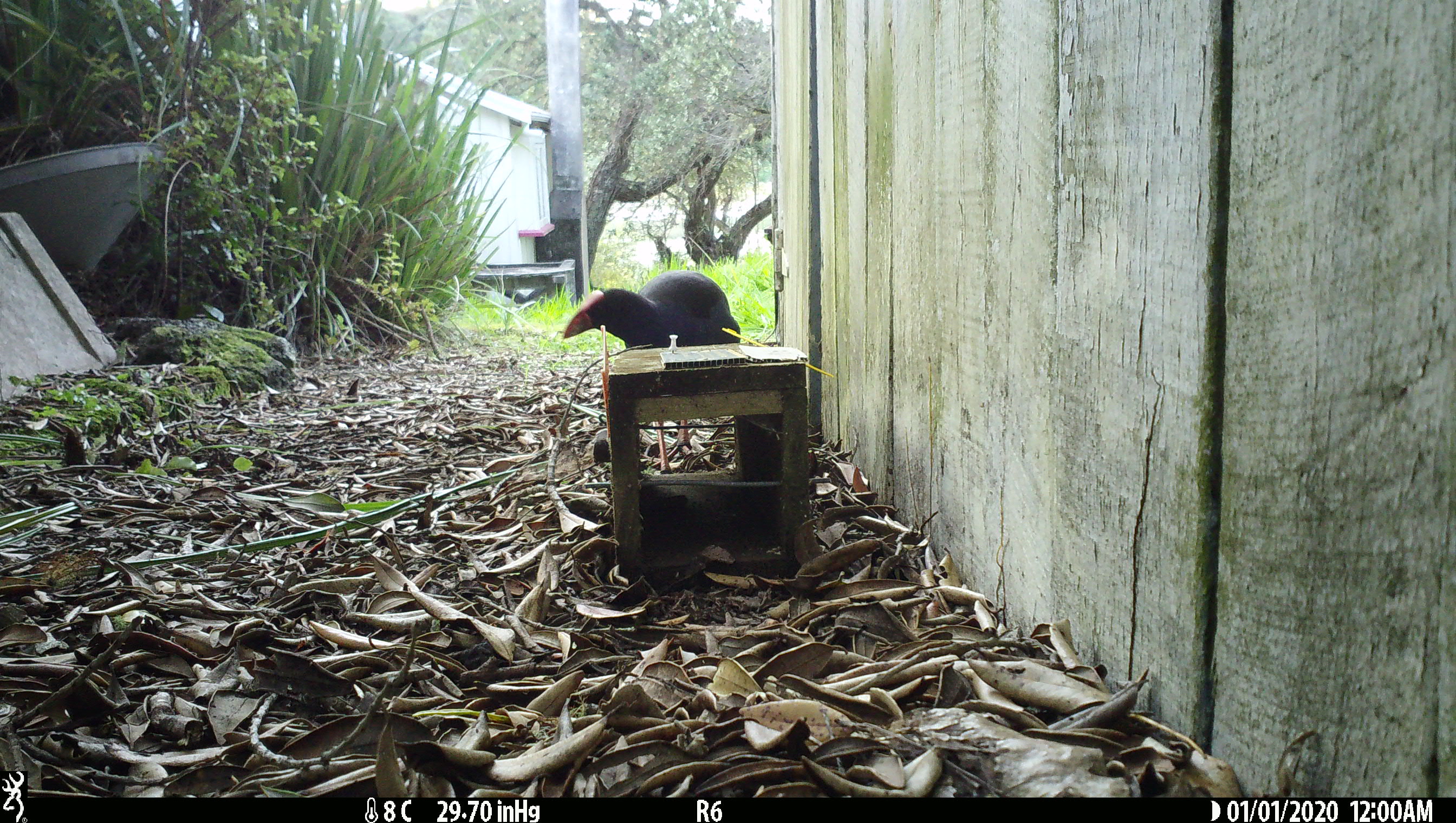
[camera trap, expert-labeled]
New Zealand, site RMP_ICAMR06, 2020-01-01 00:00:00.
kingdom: Animalia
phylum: Chordata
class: Aves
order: Gruiformes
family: Rallidae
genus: Porphyrio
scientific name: Porphyrio melanotus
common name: australasian swamphen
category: pukeko